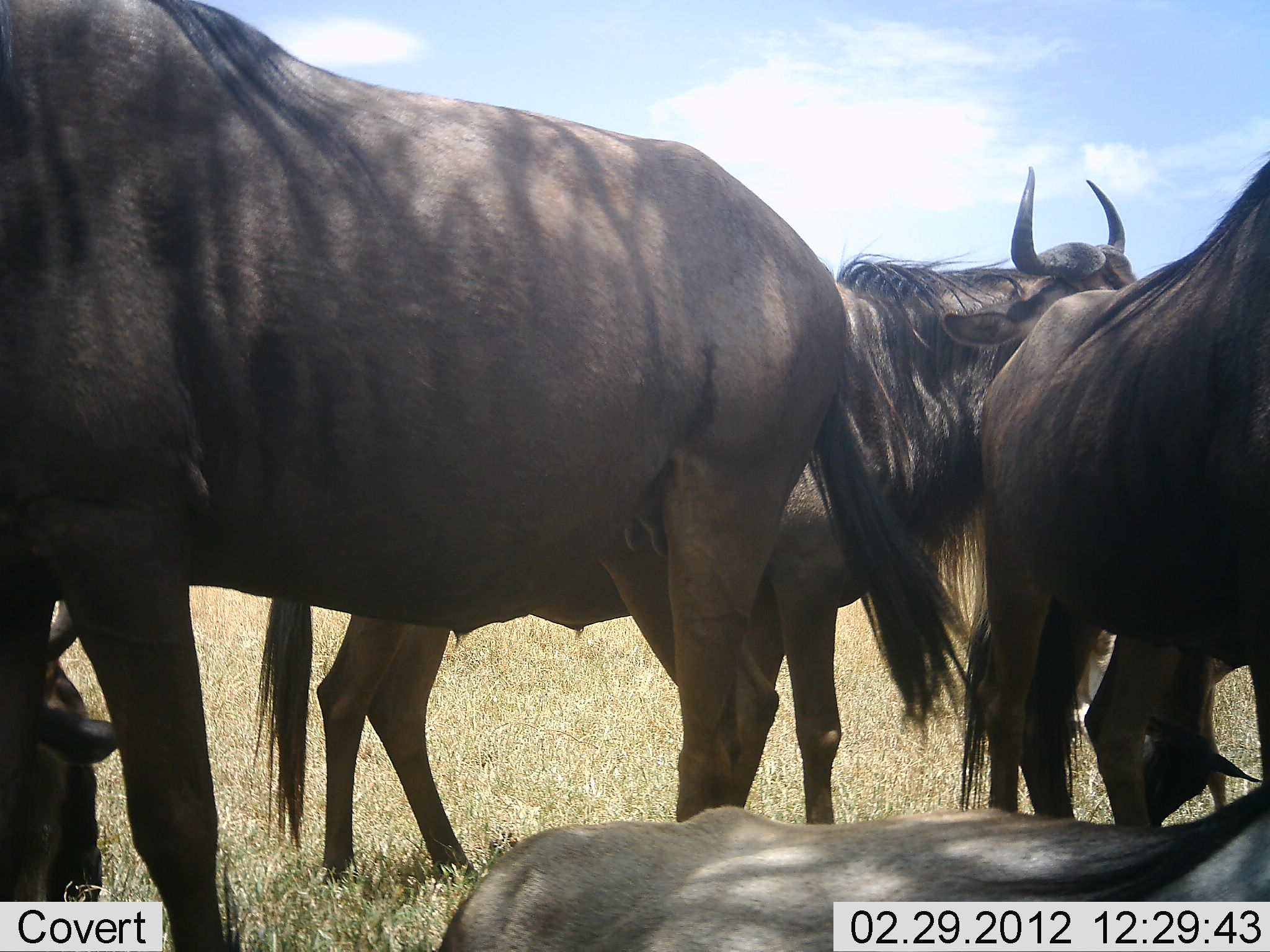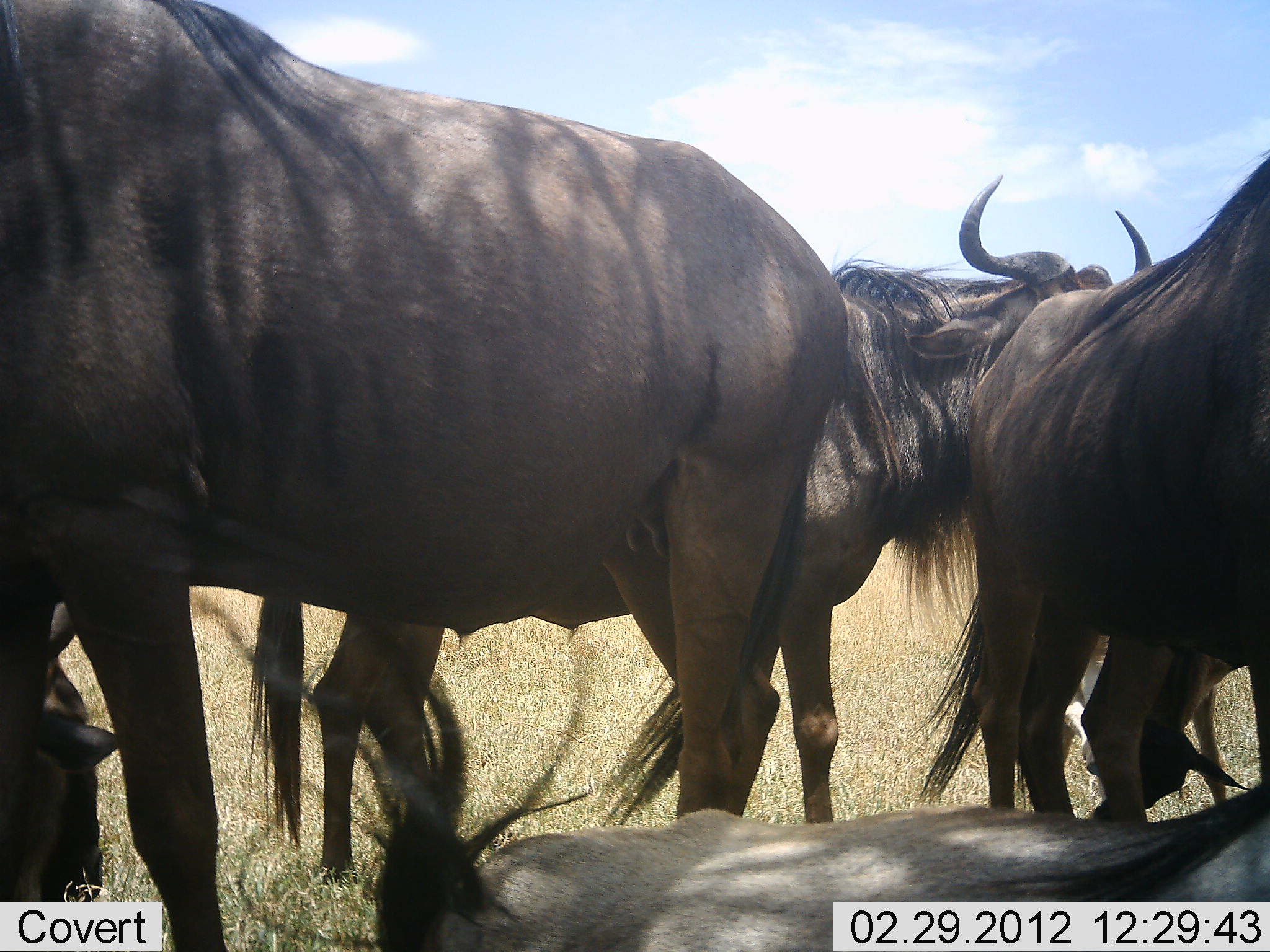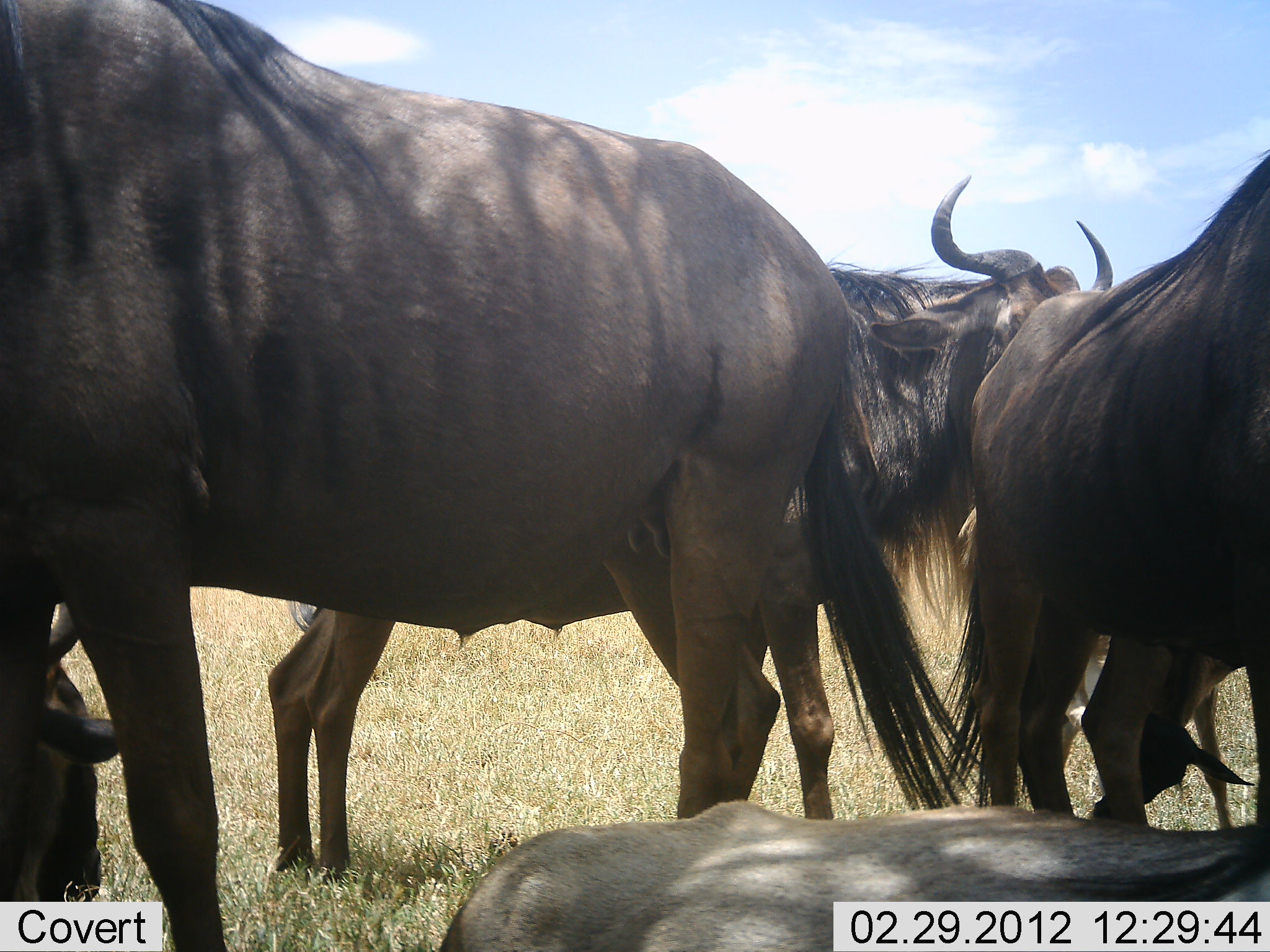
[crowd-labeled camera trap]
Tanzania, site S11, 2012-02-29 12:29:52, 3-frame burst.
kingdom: Animalia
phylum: Chordata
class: Mammalia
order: Artiodactyla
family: Bovidae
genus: Connochaetes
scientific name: Connochaetes taurinus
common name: blue wildebeest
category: wildebeest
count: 5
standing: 78%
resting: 61%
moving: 17%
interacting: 17%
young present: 11%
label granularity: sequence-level